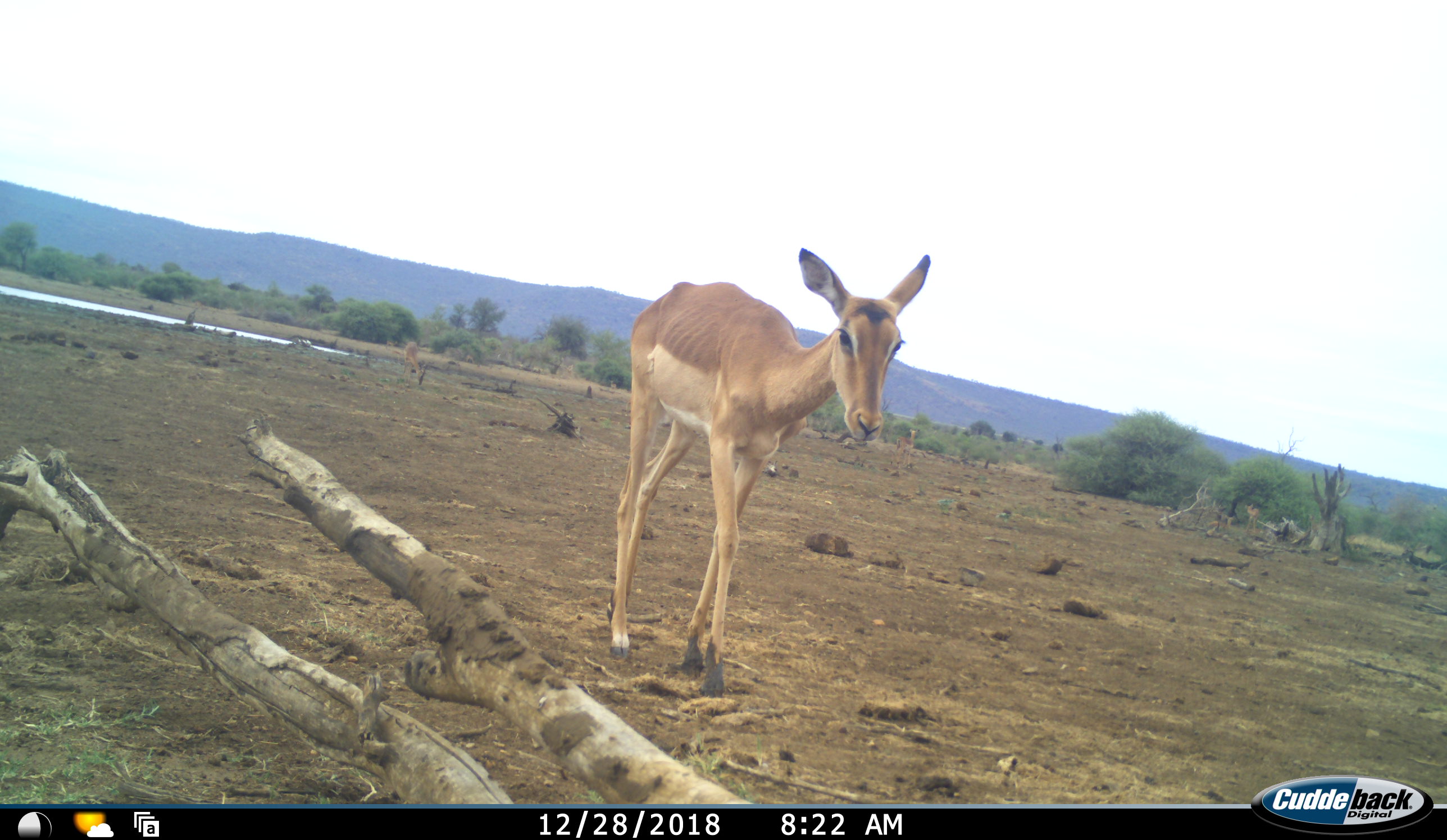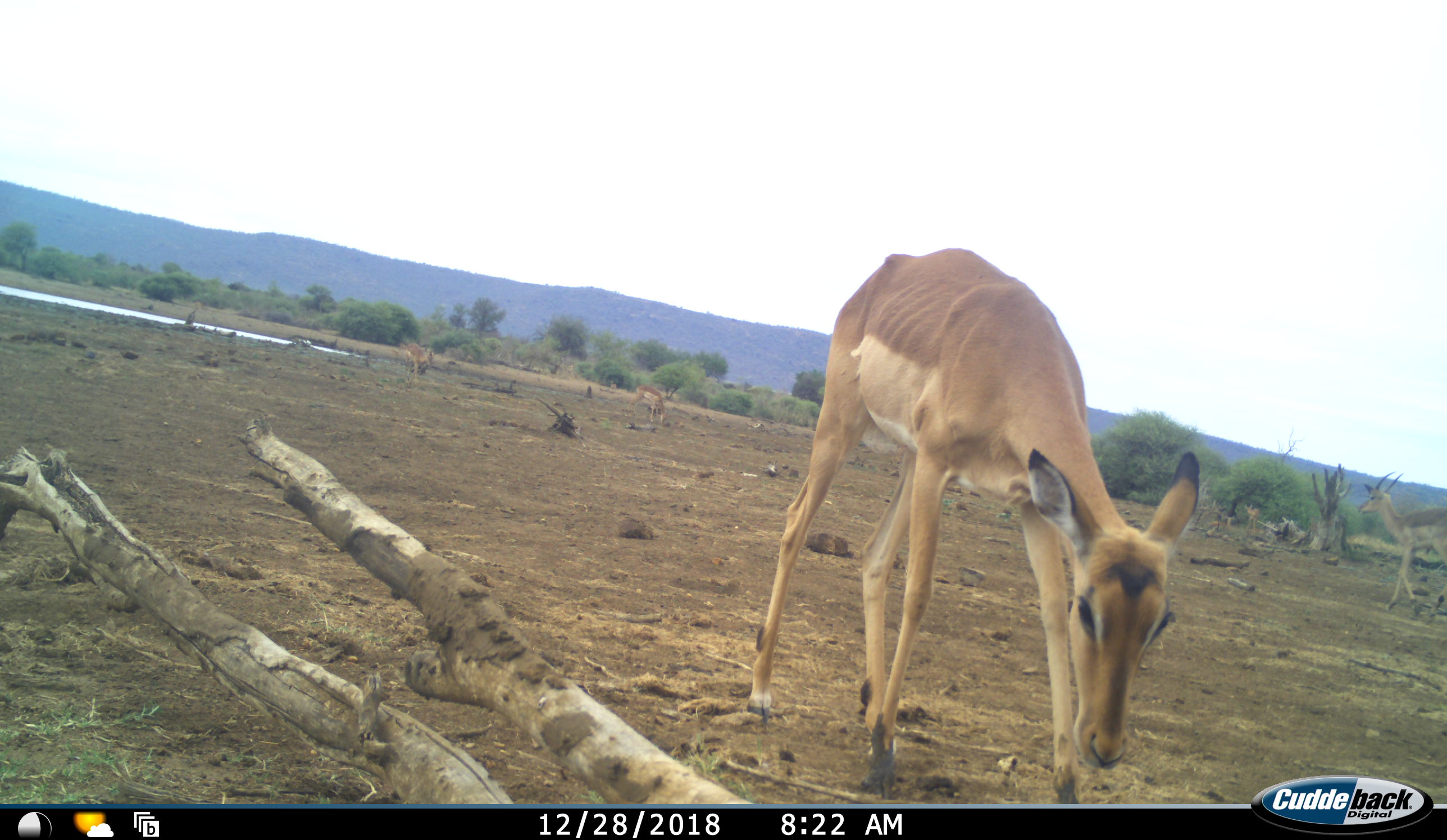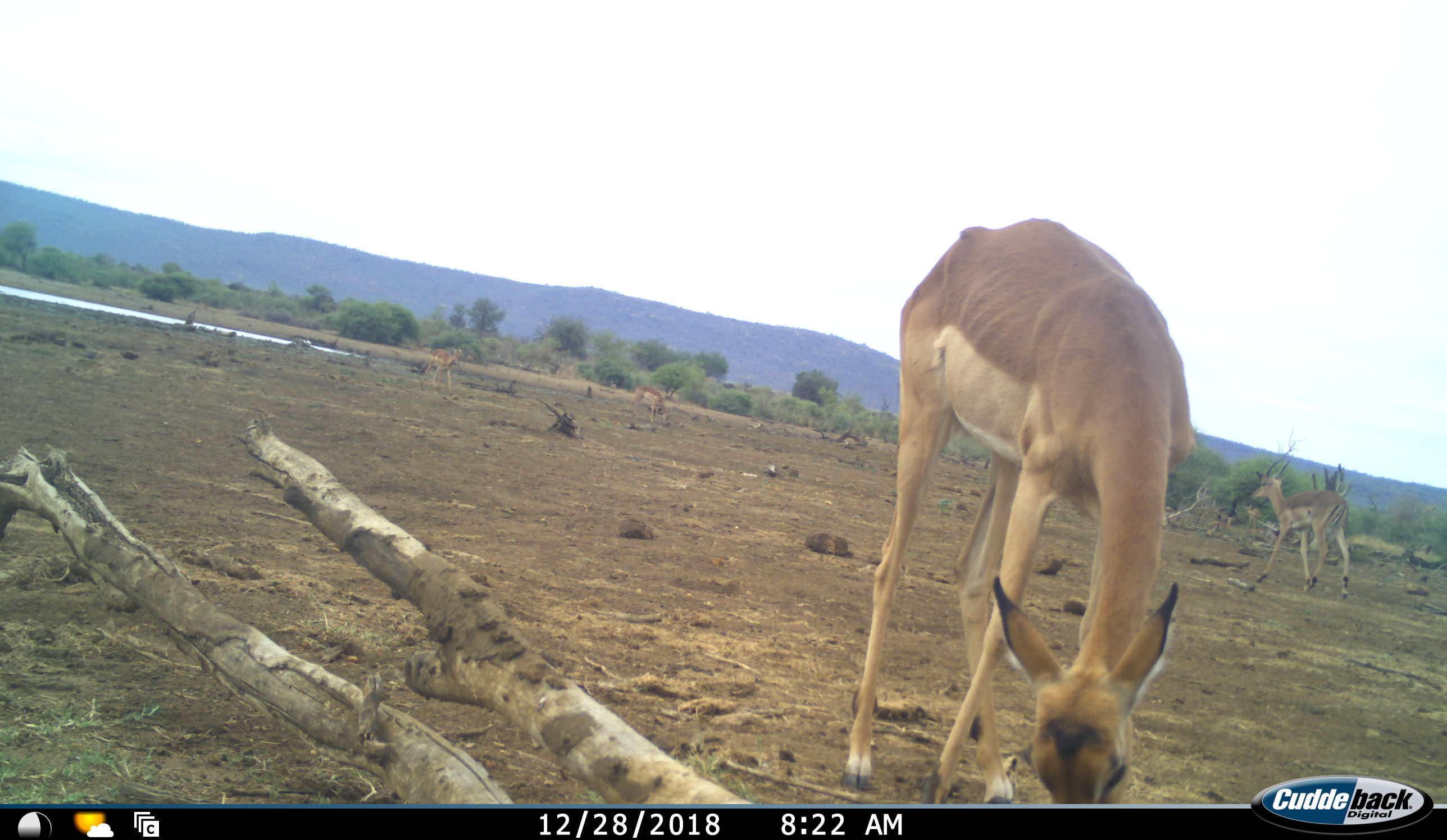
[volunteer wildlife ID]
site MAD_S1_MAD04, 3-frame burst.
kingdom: Animalia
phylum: Chordata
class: Mammalia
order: Artiodactyla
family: Bovidae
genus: Aepyceros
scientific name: Aepyceros melampus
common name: impala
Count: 4.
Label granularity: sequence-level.